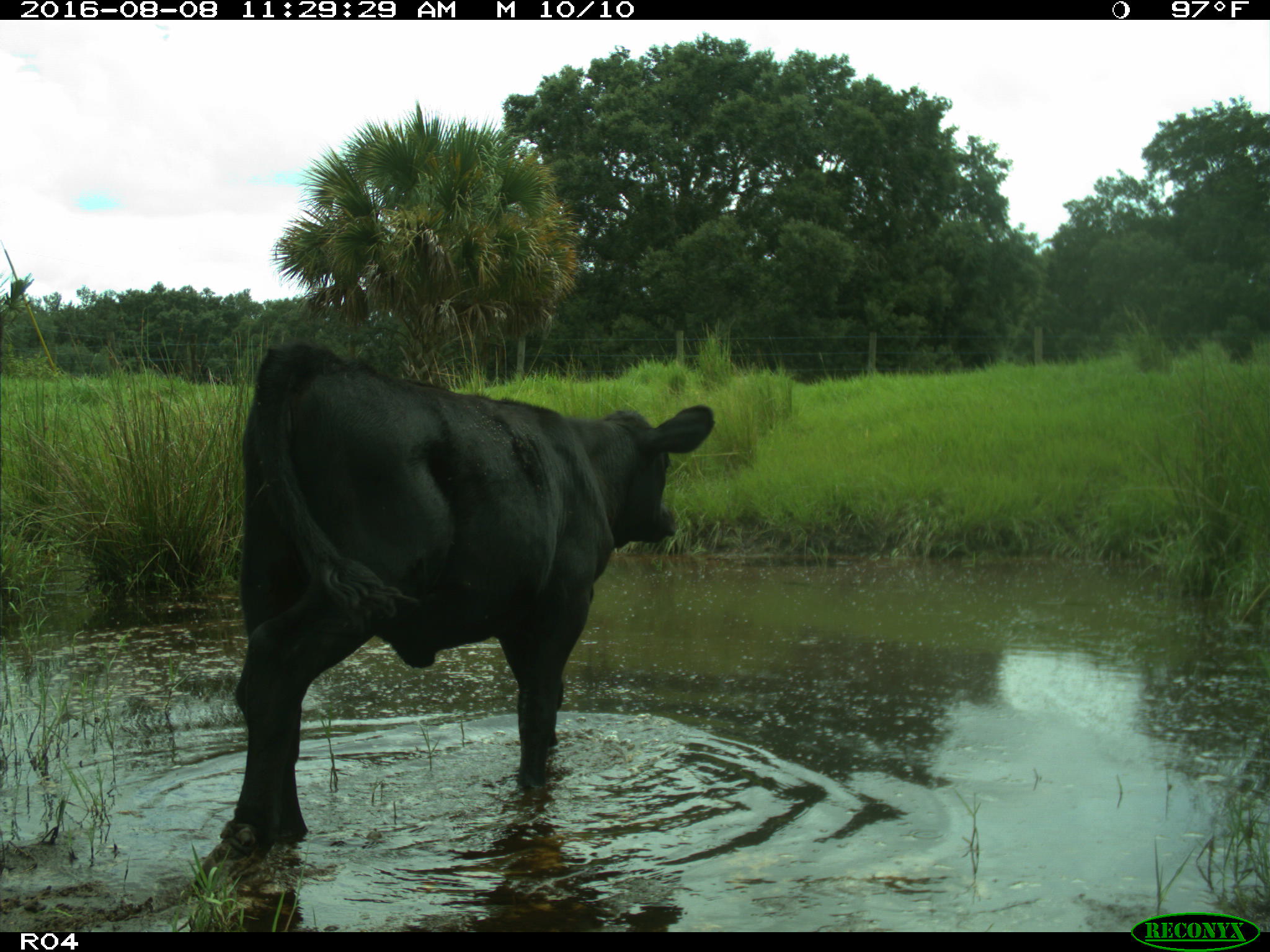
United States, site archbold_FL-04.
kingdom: Animalia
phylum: Chordata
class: Mammalia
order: Artiodactyla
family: Bovidae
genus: Bos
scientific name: Bos taurus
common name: domestic cow